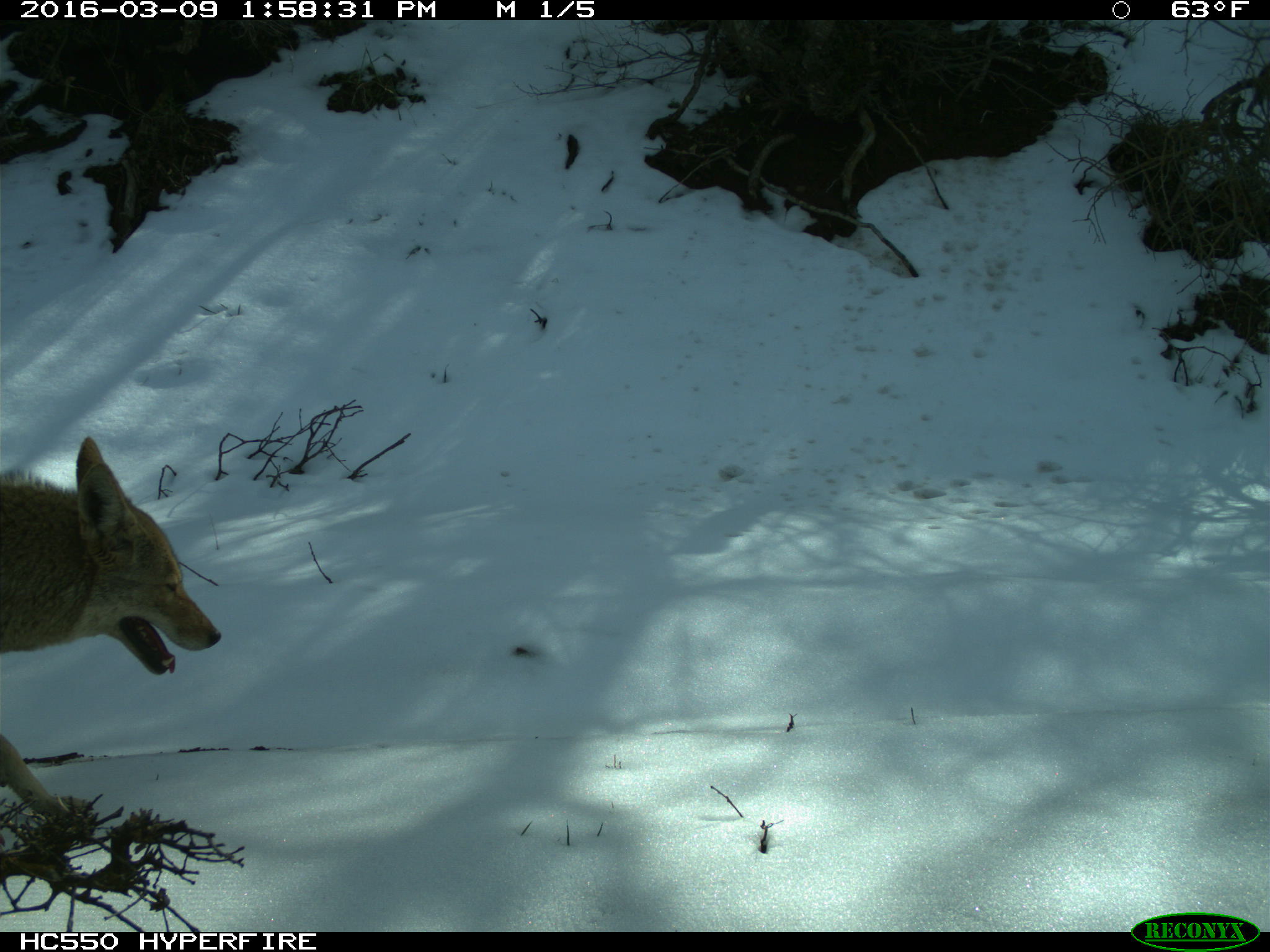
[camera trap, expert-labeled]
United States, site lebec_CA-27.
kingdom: Animalia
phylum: Chordata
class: Mammalia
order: Carnivora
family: Canidae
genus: Canis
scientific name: Canis latrans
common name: coyote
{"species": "Canis latrans (coyote)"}